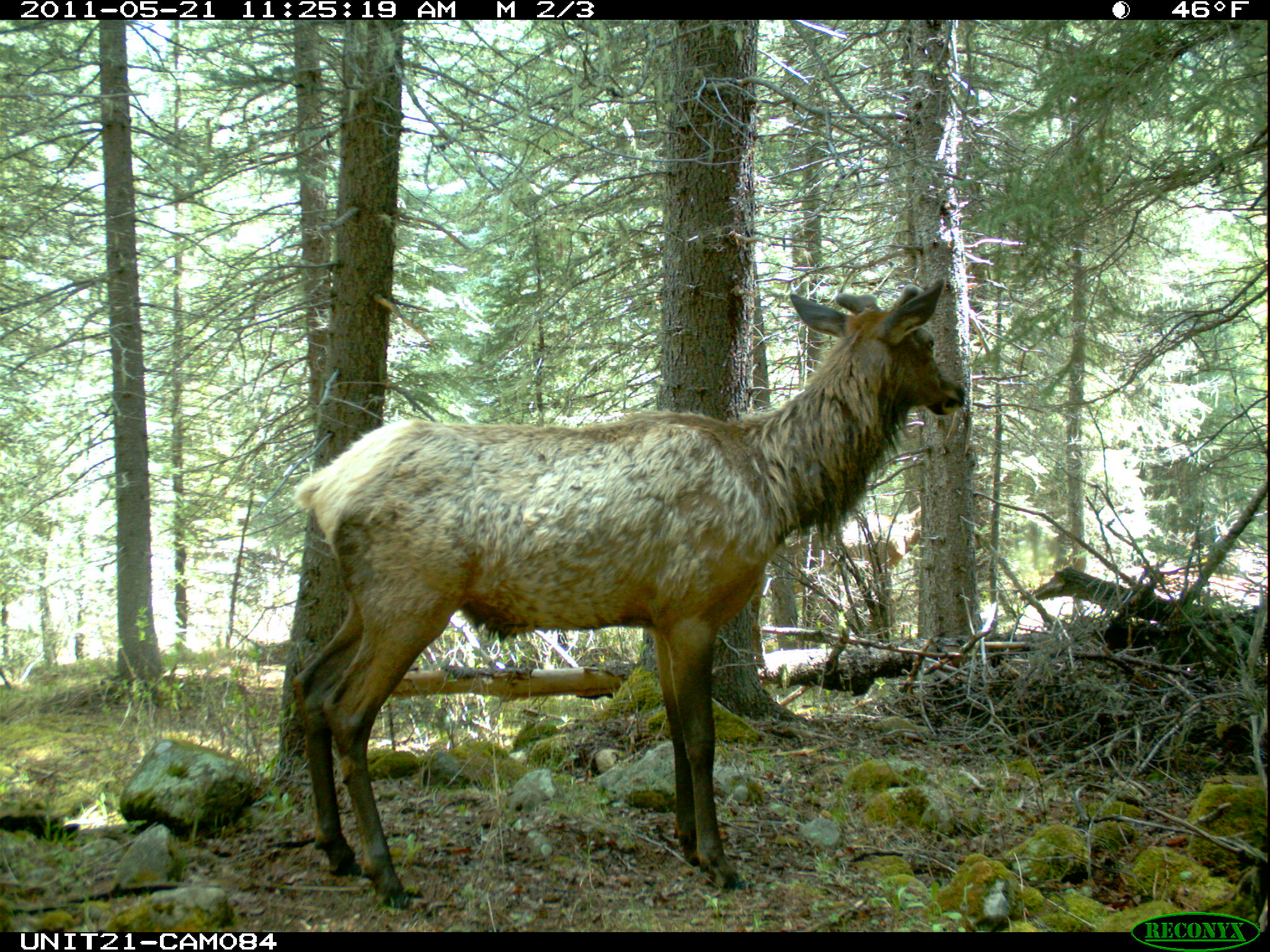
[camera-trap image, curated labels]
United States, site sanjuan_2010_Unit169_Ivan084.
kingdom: Animalia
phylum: Chordata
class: Mammalia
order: Artiodactyla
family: Cervidae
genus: Cervus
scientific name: Cervus elaphus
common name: red deer